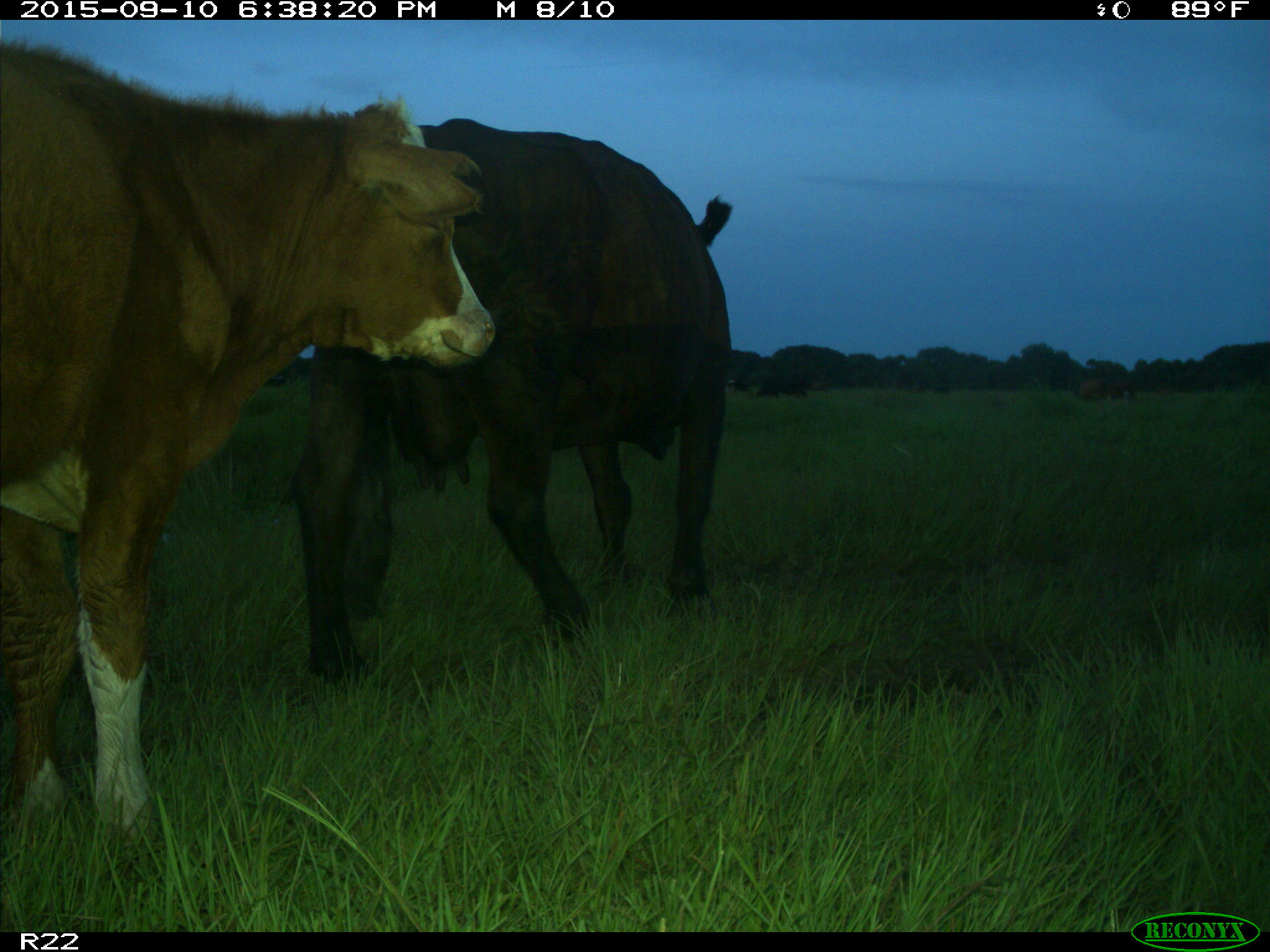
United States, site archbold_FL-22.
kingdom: Animalia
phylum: Chordata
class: Mammalia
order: Artiodactyla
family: Bovidae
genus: Bos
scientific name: Bos taurus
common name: domestic cow